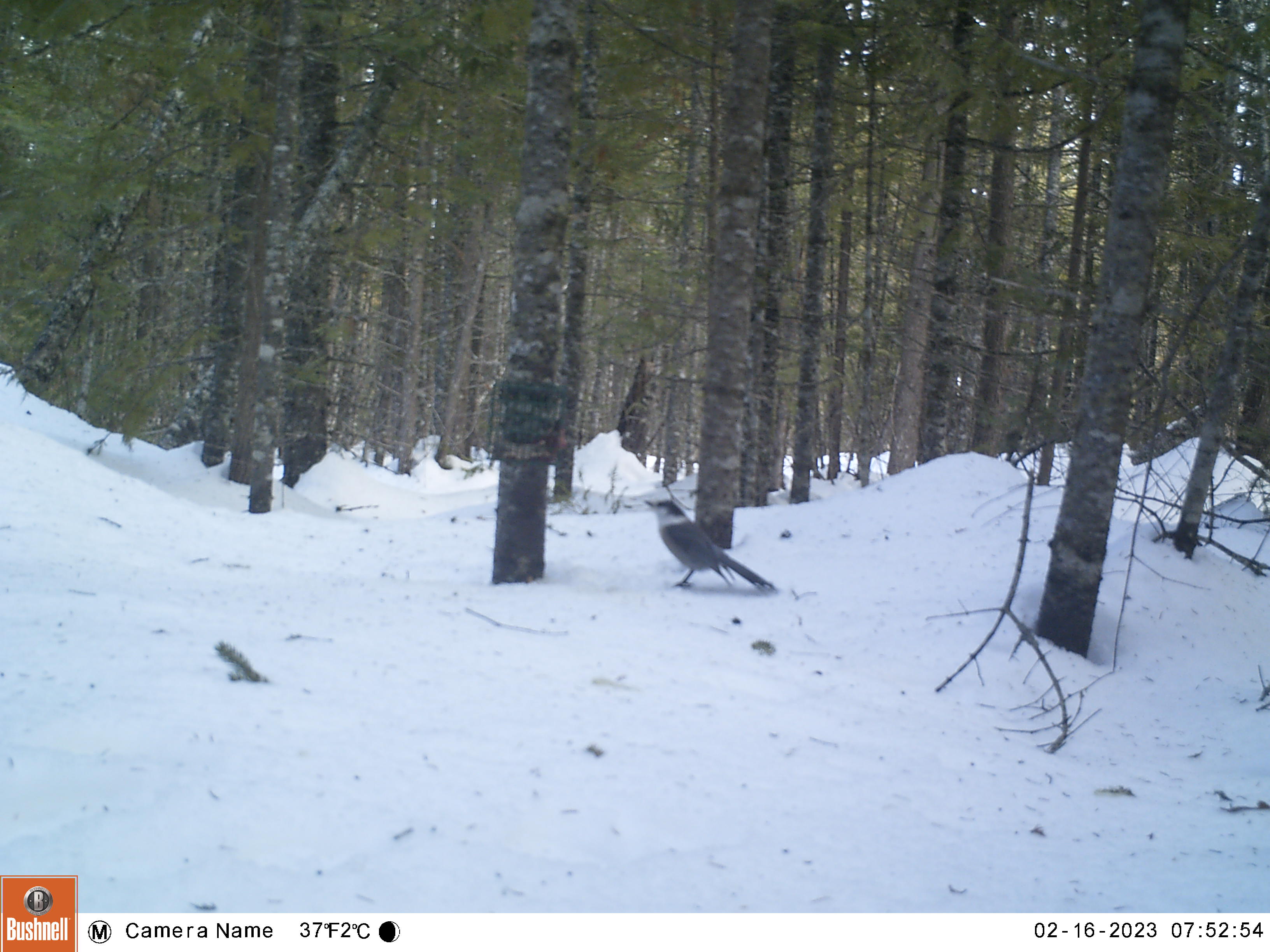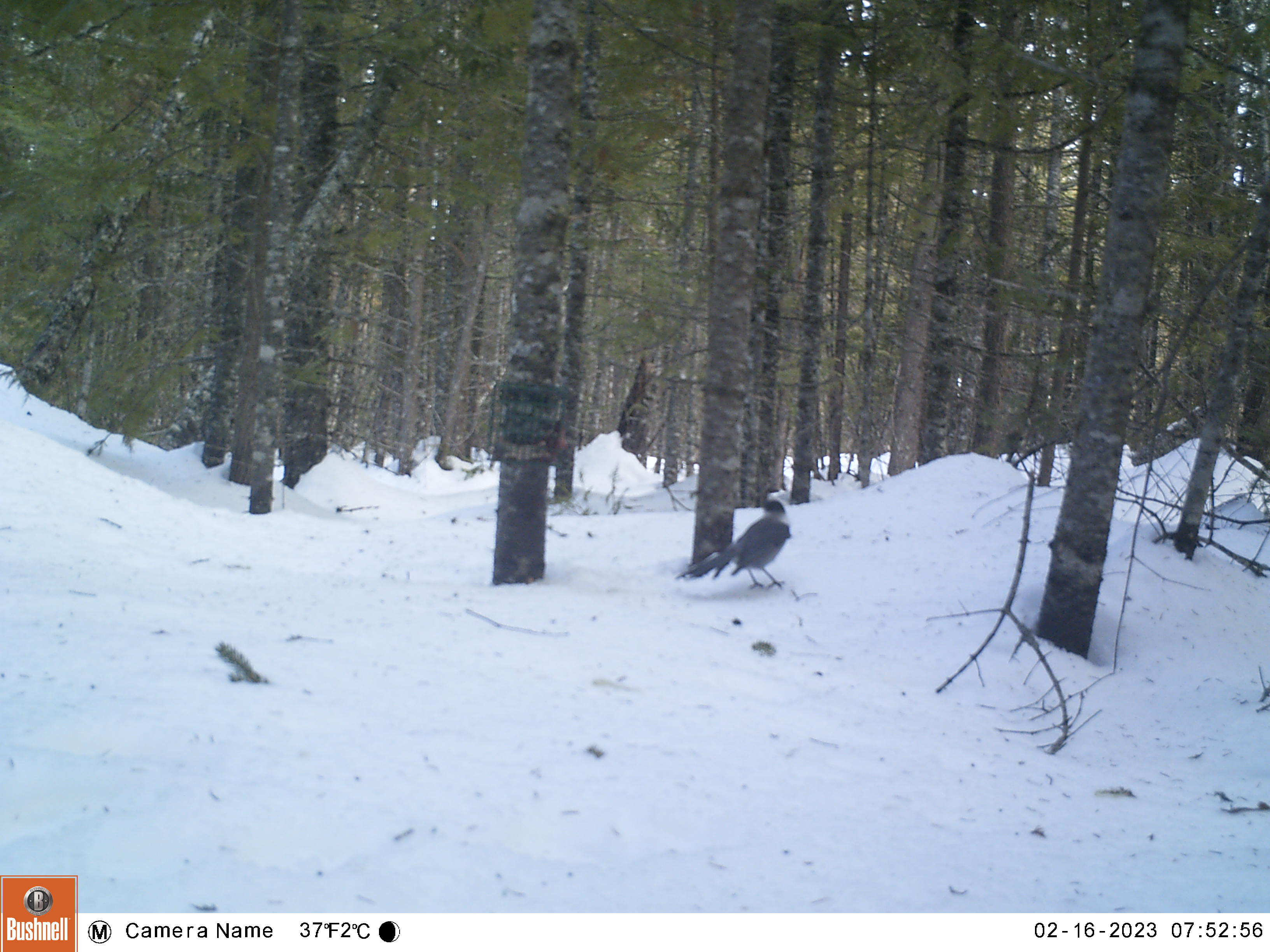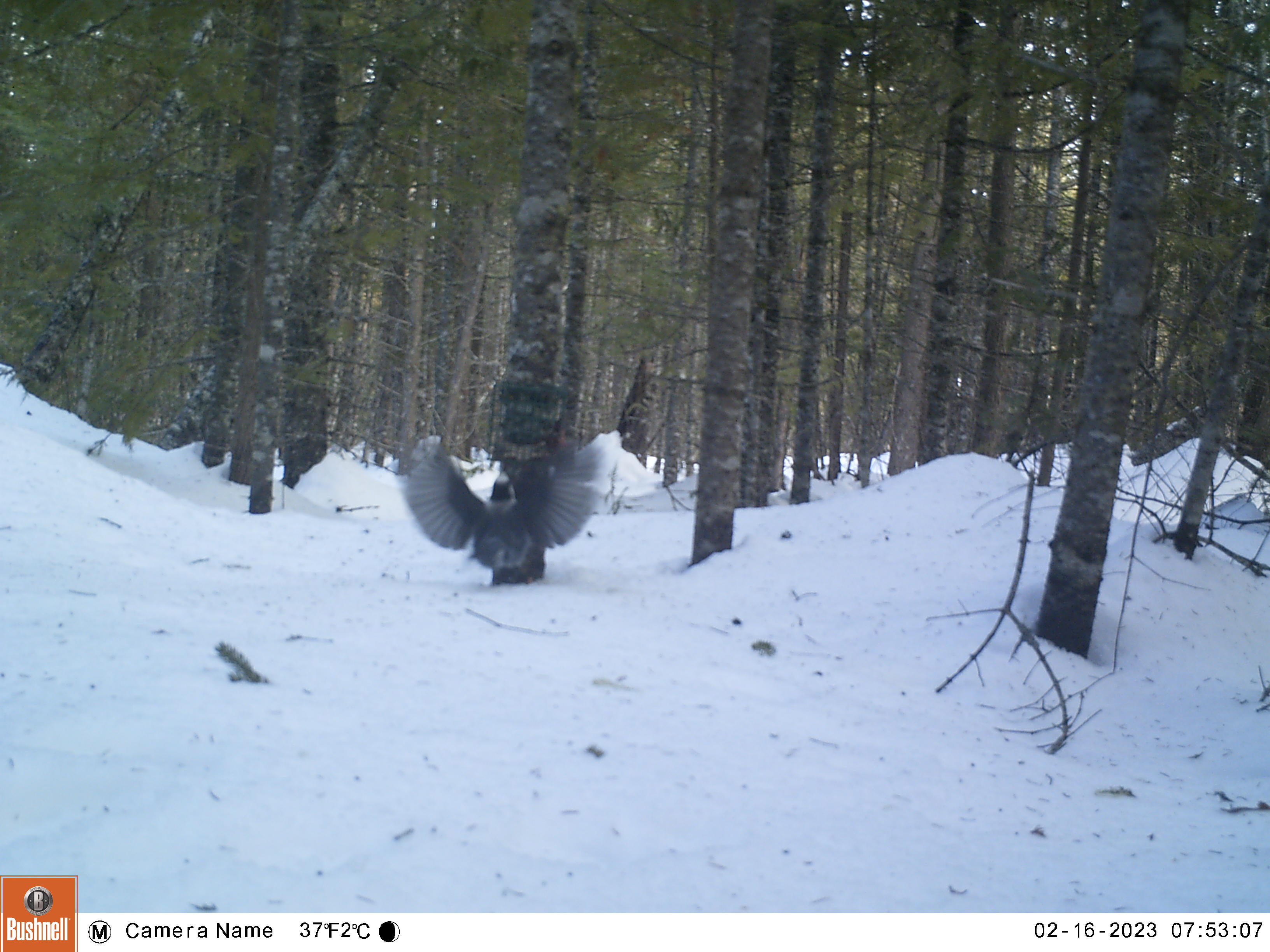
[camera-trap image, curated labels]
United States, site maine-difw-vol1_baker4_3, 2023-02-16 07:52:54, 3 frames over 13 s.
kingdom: Animalia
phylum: Chordata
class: Aves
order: Passeriformes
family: Corvidae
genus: Perisoreus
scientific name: Perisoreus canadensis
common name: canada jay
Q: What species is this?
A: Canada jay (Perisoreus canadensis).